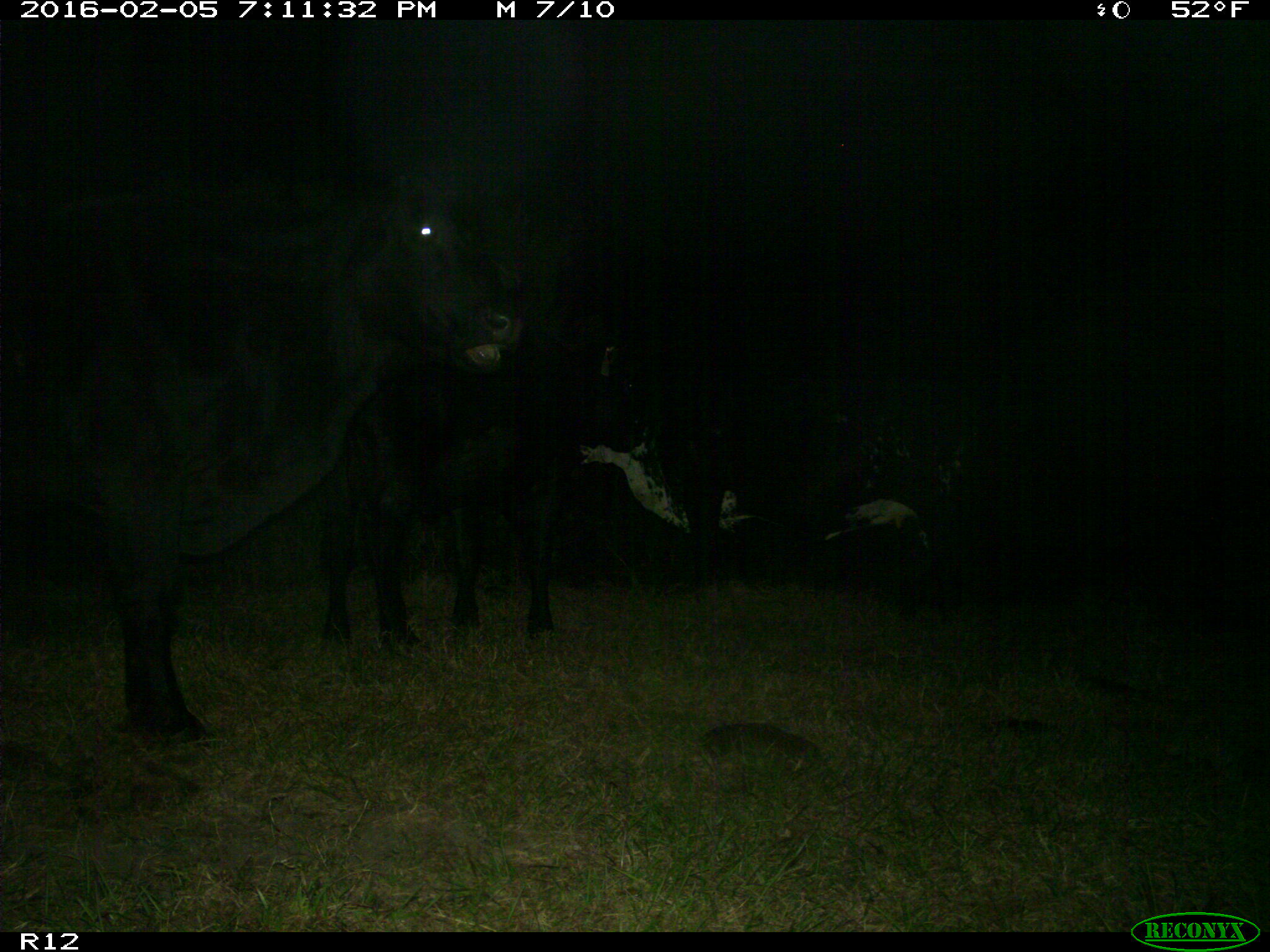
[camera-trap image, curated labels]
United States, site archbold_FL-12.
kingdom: Animalia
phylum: Chordata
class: Mammalia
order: Artiodactyla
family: Bovidae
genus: Bos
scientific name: Bos taurus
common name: domestic cow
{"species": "Bos taurus (domestic cow)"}